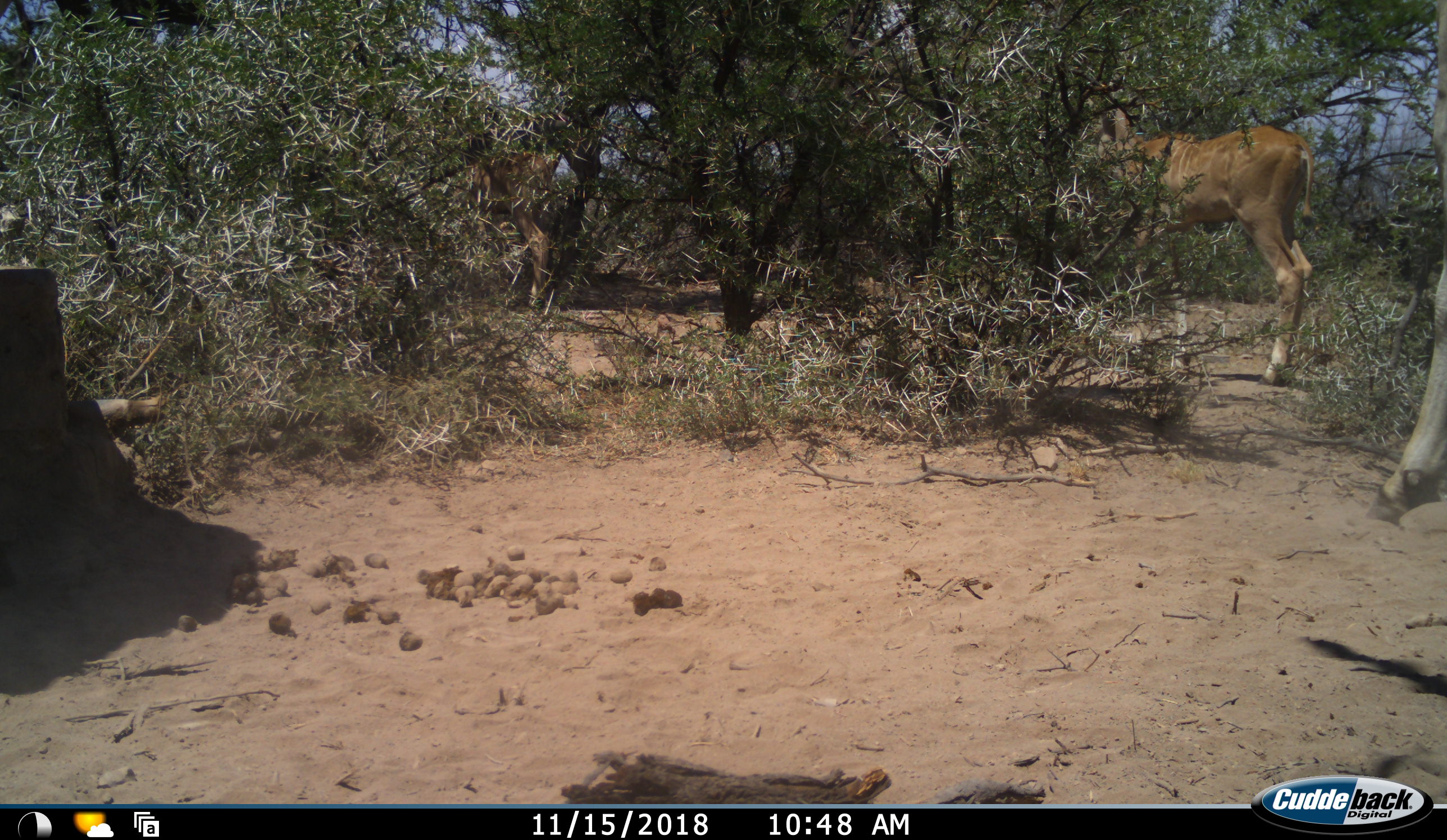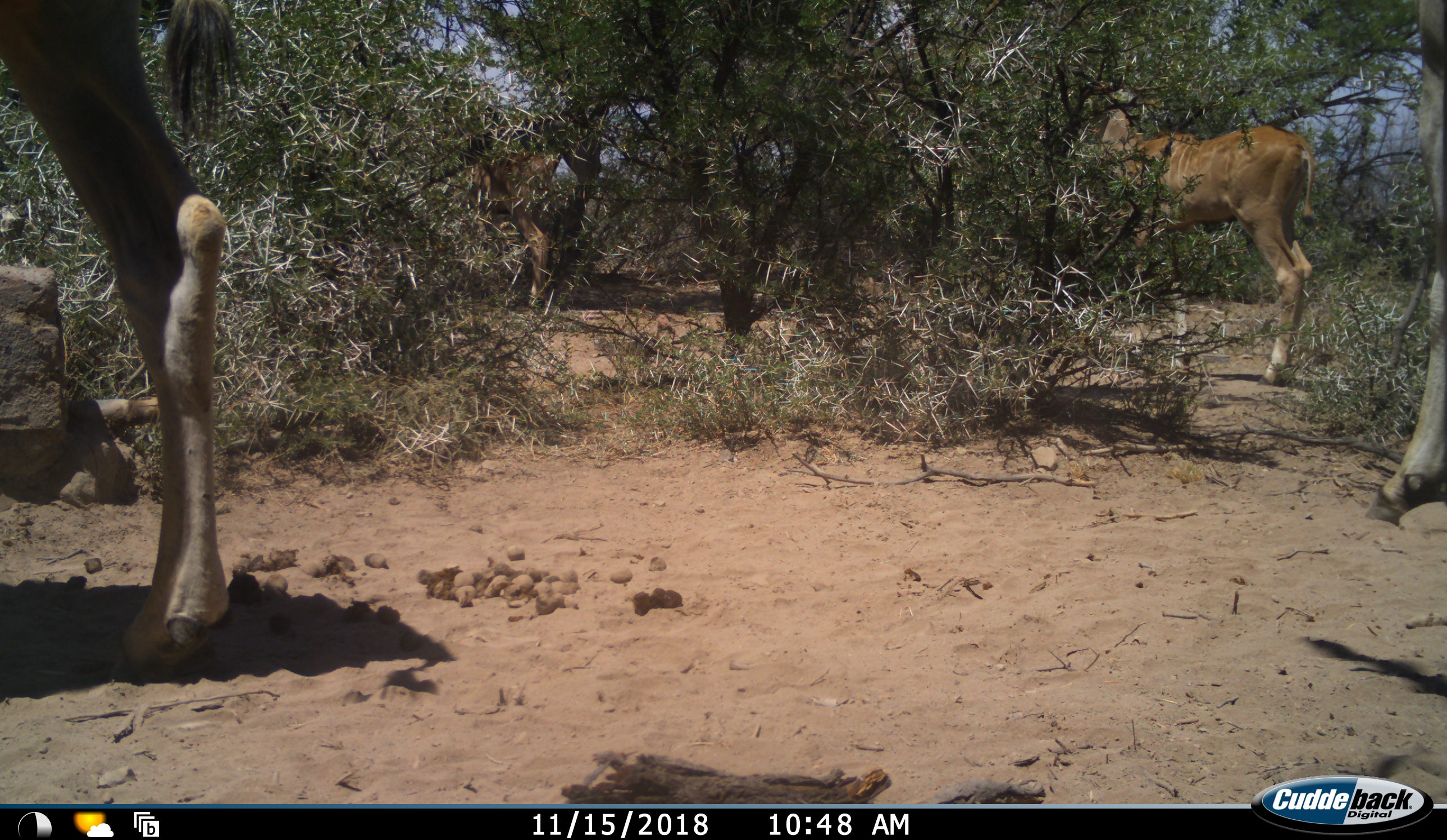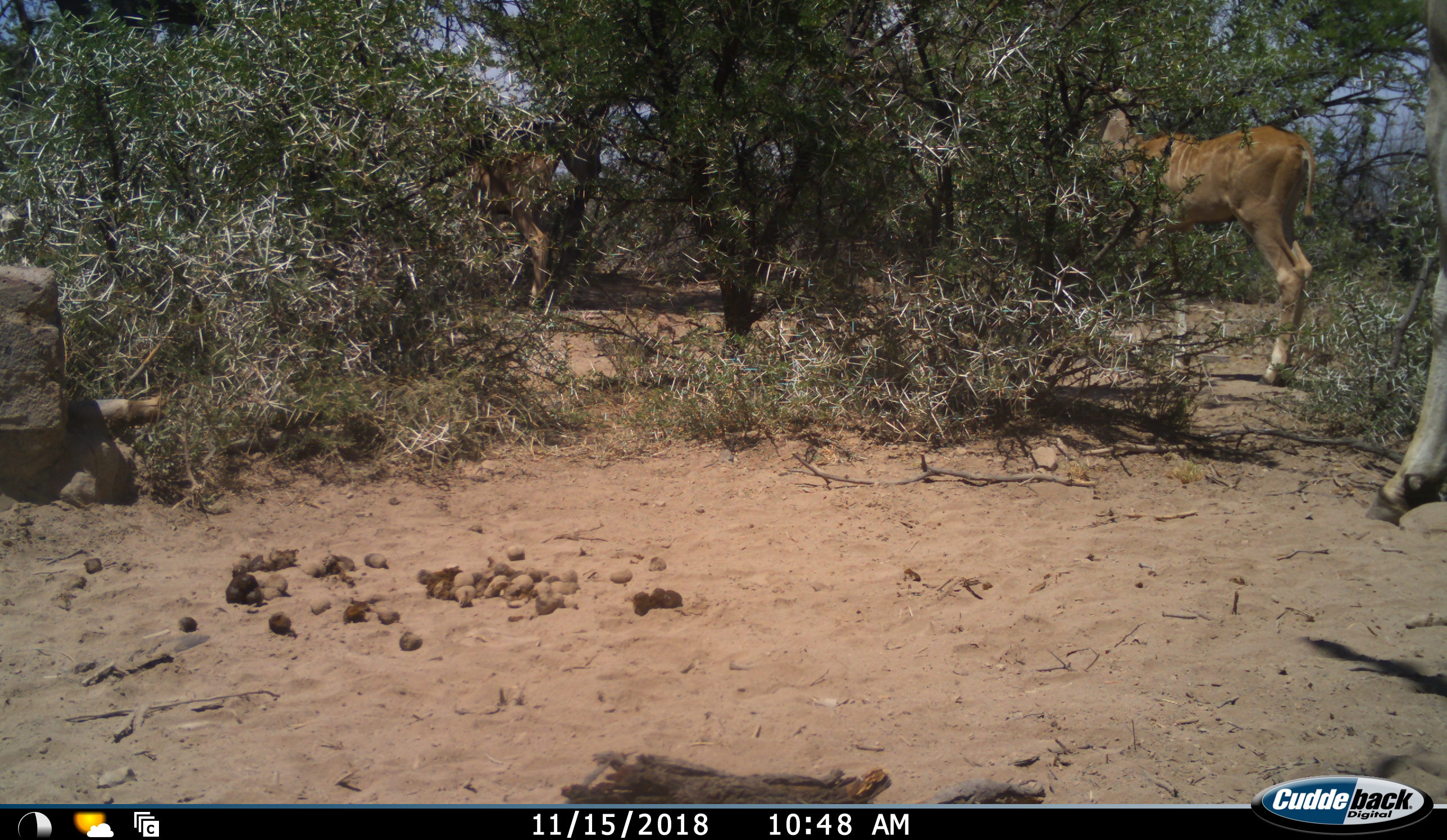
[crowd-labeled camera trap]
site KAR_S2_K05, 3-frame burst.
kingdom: Animalia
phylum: Chordata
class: Mammalia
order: Artiodactyla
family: Bovidae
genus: Tragelaphus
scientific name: Tragelaphus oryx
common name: eland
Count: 4.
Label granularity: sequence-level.